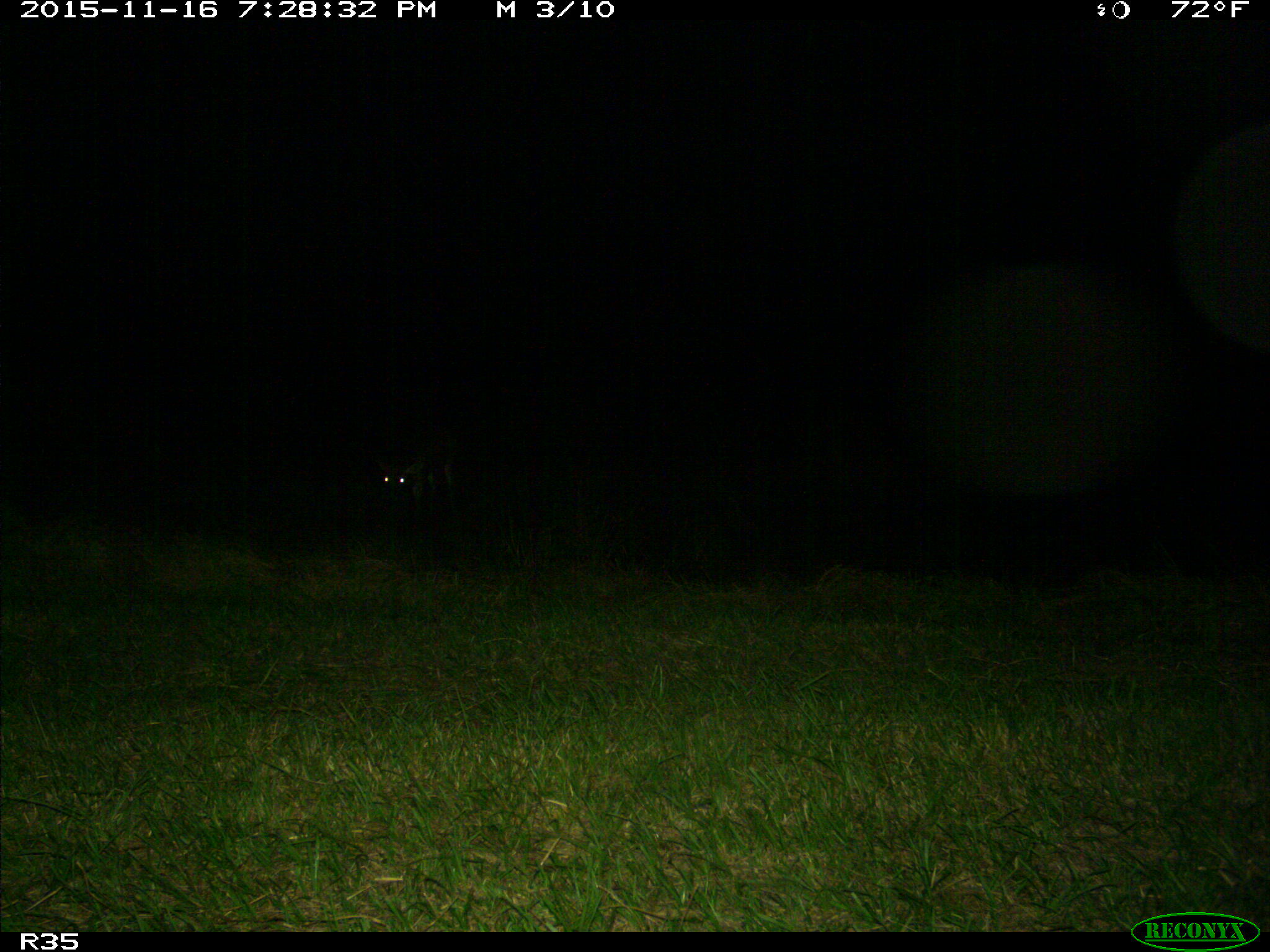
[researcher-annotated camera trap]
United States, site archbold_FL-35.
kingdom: Animalia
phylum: Chordata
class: Mammalia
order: Artiodactyla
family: Cervidae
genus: Odocoileus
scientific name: Odocoileus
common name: deer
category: unidentified deer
Unidentified deer (deer) (Odocoileus).